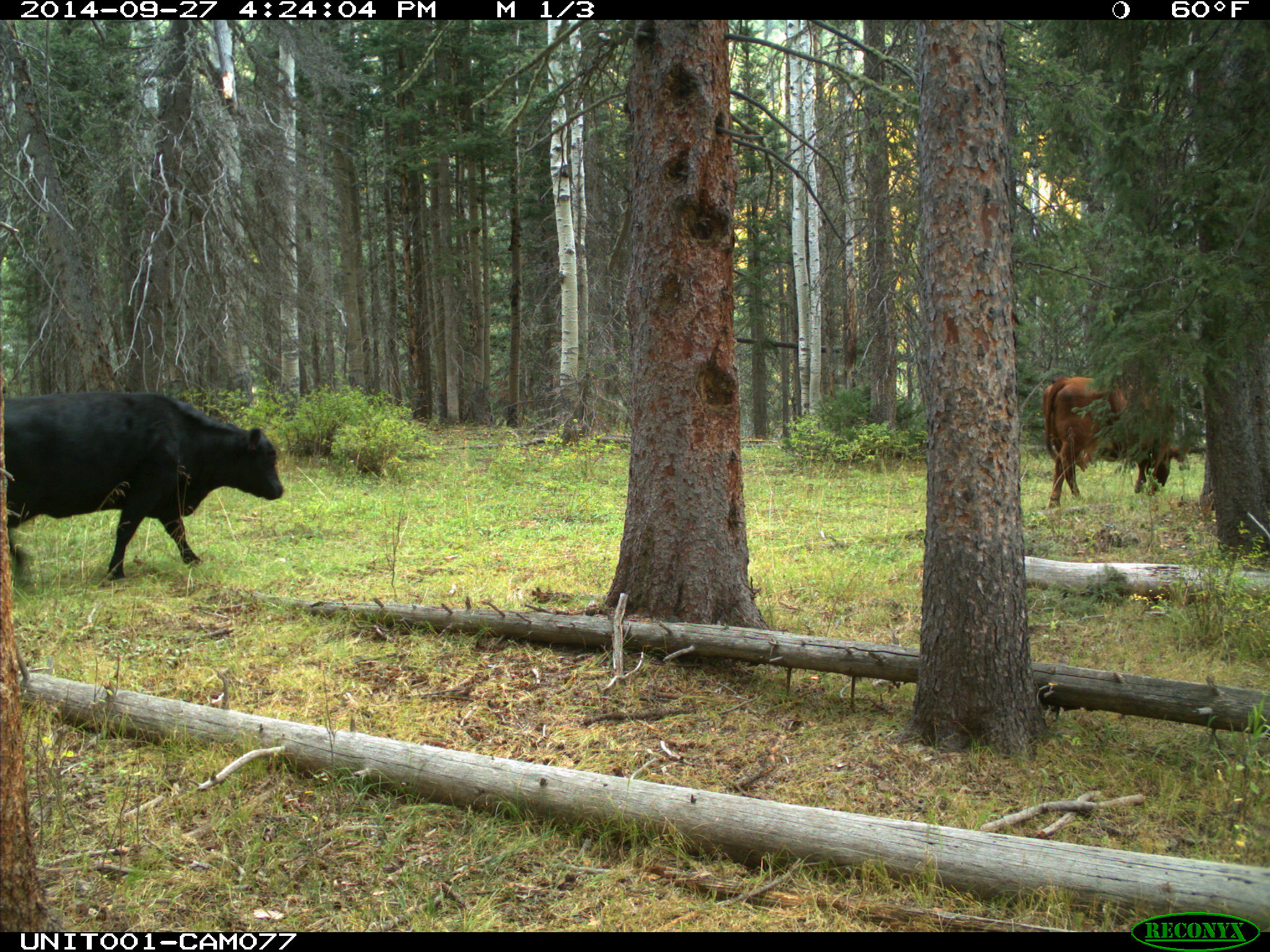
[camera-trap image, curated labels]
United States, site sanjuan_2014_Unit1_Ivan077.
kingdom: Animalia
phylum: Chordata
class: Mammalia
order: Artiodactyla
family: Bovidae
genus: Bos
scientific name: Bos taurus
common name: domestic cow